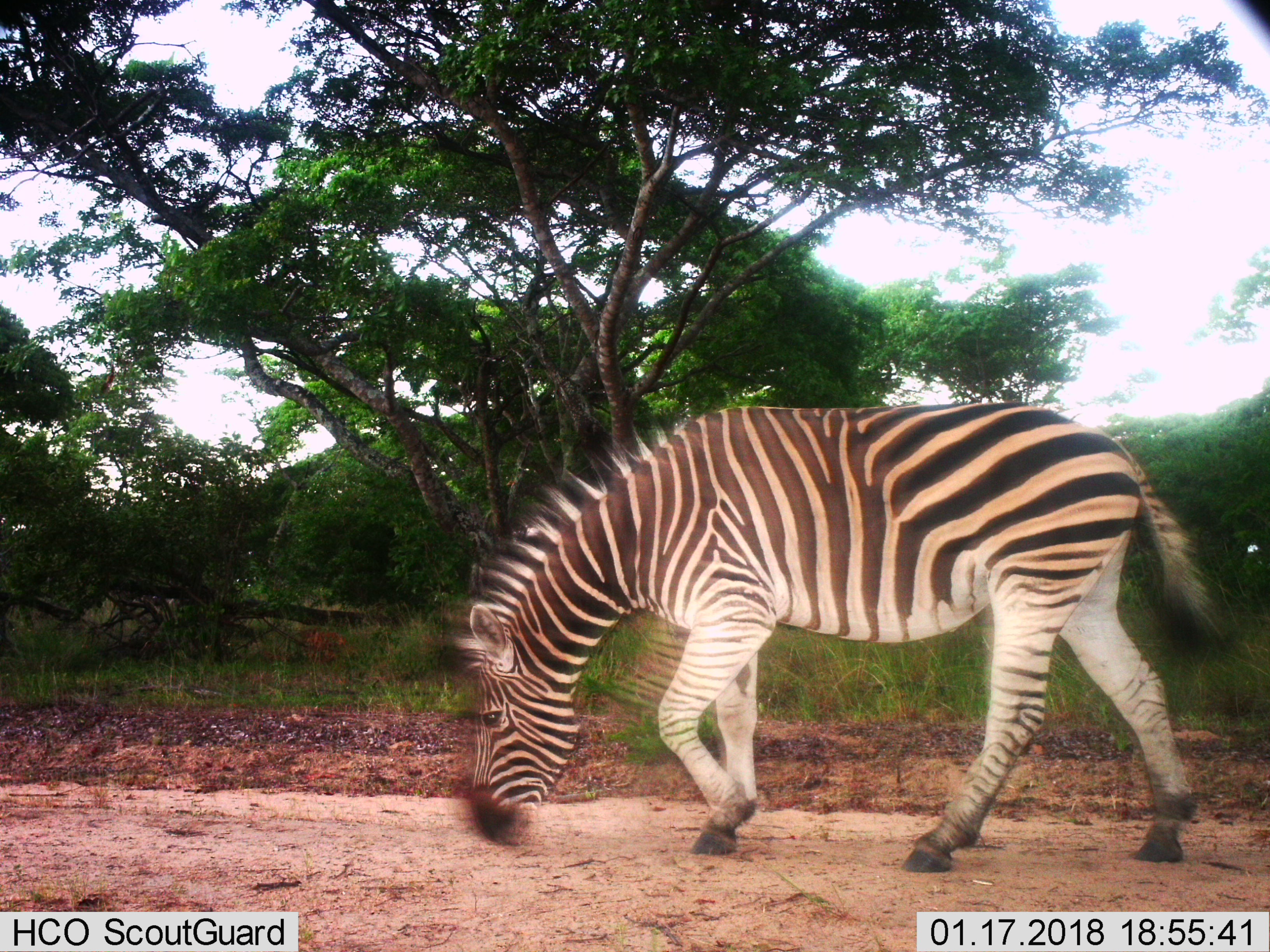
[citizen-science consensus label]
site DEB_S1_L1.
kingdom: Animalia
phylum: Chordata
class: Mammalia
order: Perissodactyla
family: Equidae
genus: Equus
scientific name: Equus quagga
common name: plains zebra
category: zebraplains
Zebraplains (plains zebra) (Equus quagga), count 1. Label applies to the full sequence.